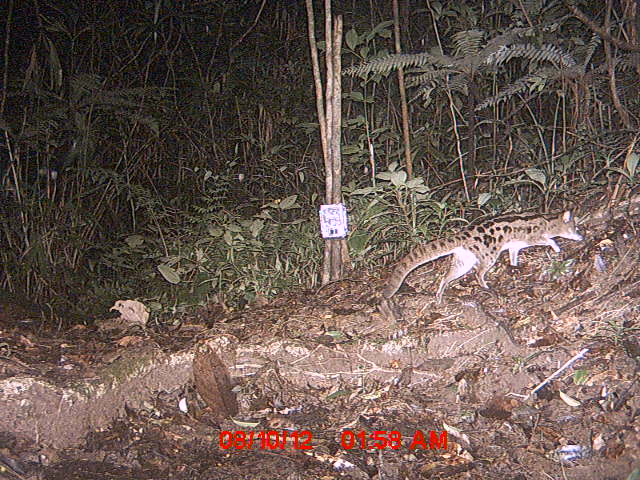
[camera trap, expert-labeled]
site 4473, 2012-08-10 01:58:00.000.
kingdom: Animalia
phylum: Chordata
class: Mammalia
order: Carnivora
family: Eupleridae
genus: Fossa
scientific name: Fossa fossana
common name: fanaloka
Fossa fossana (fanaloka), count 1.